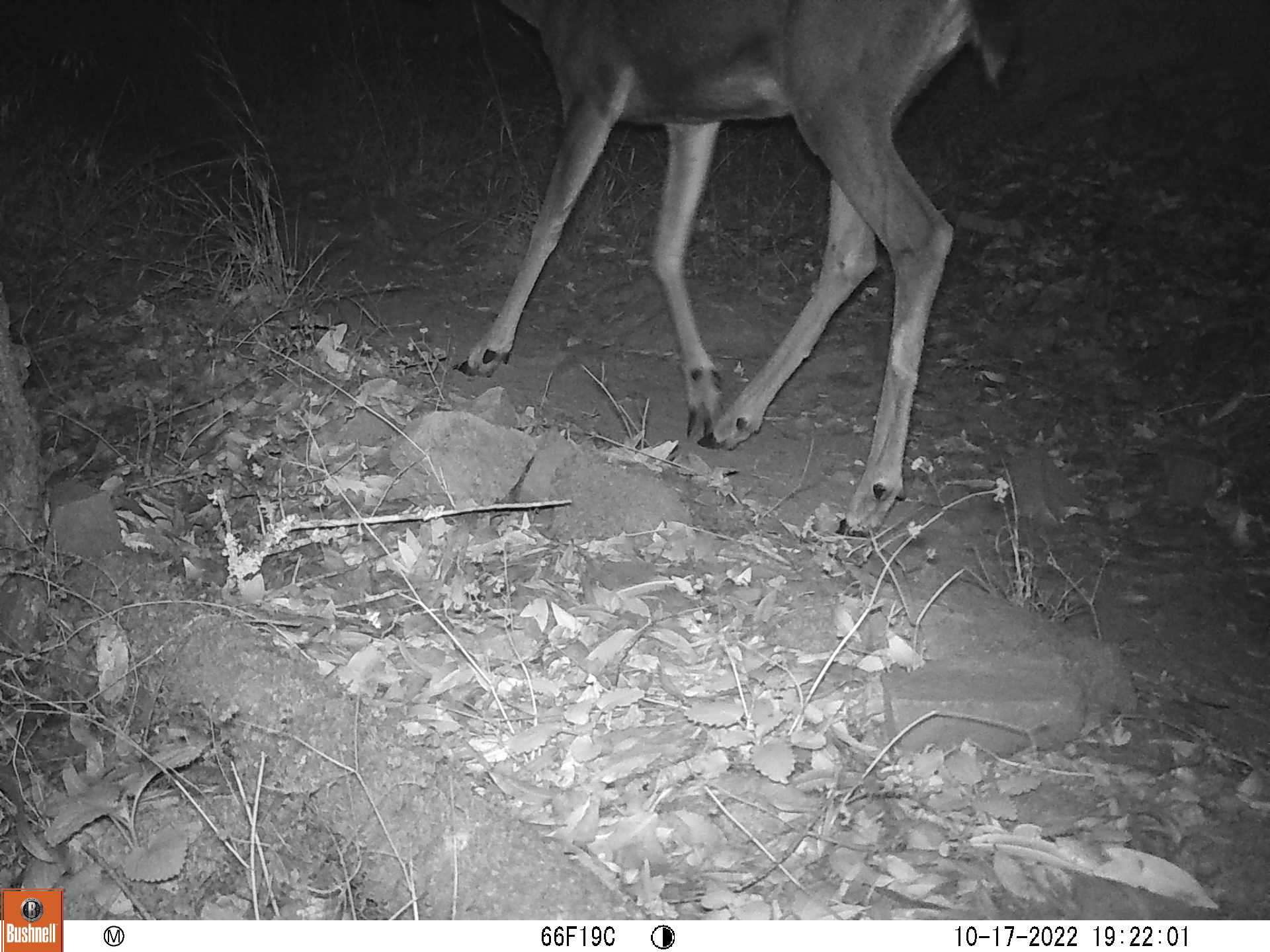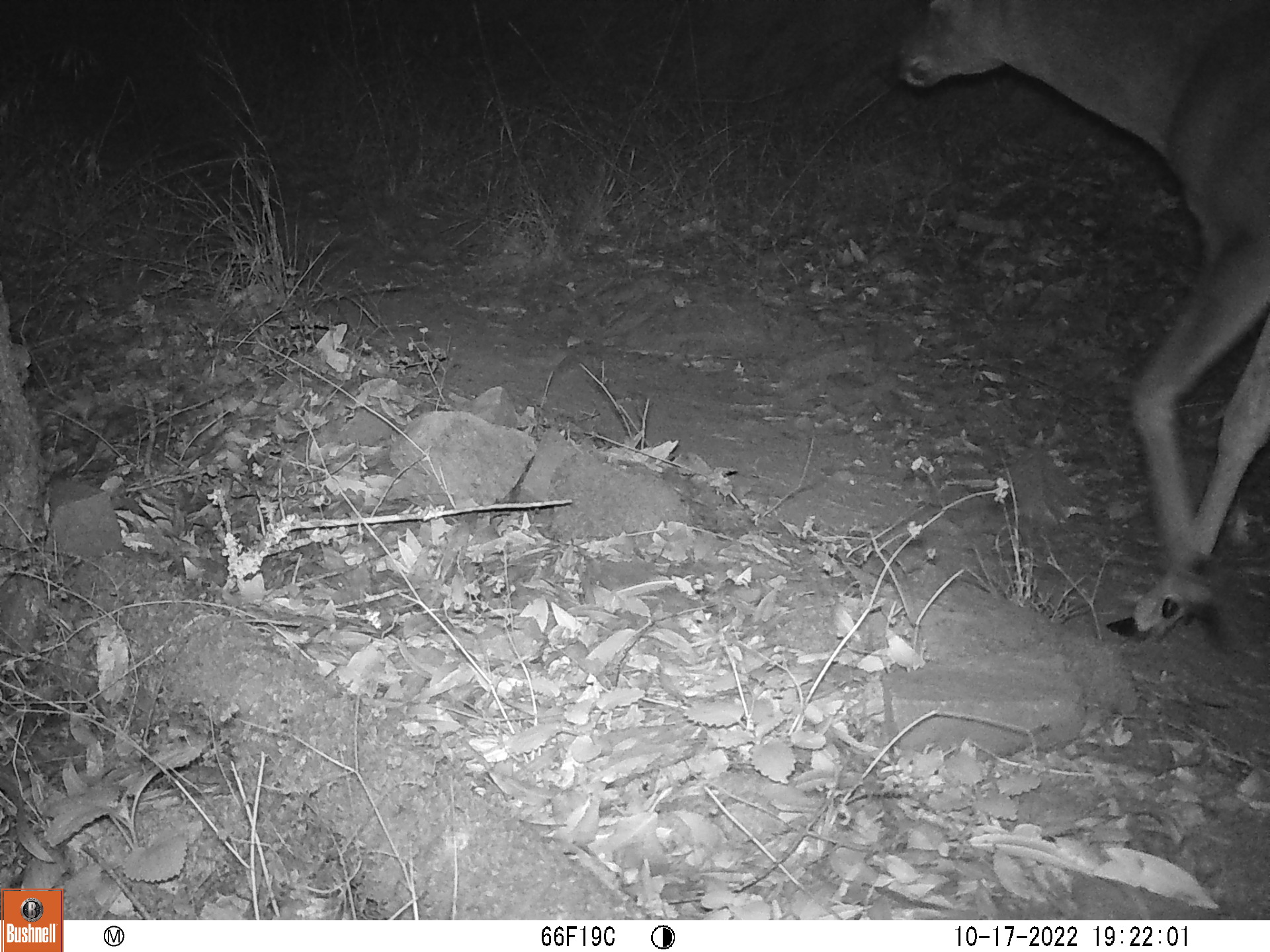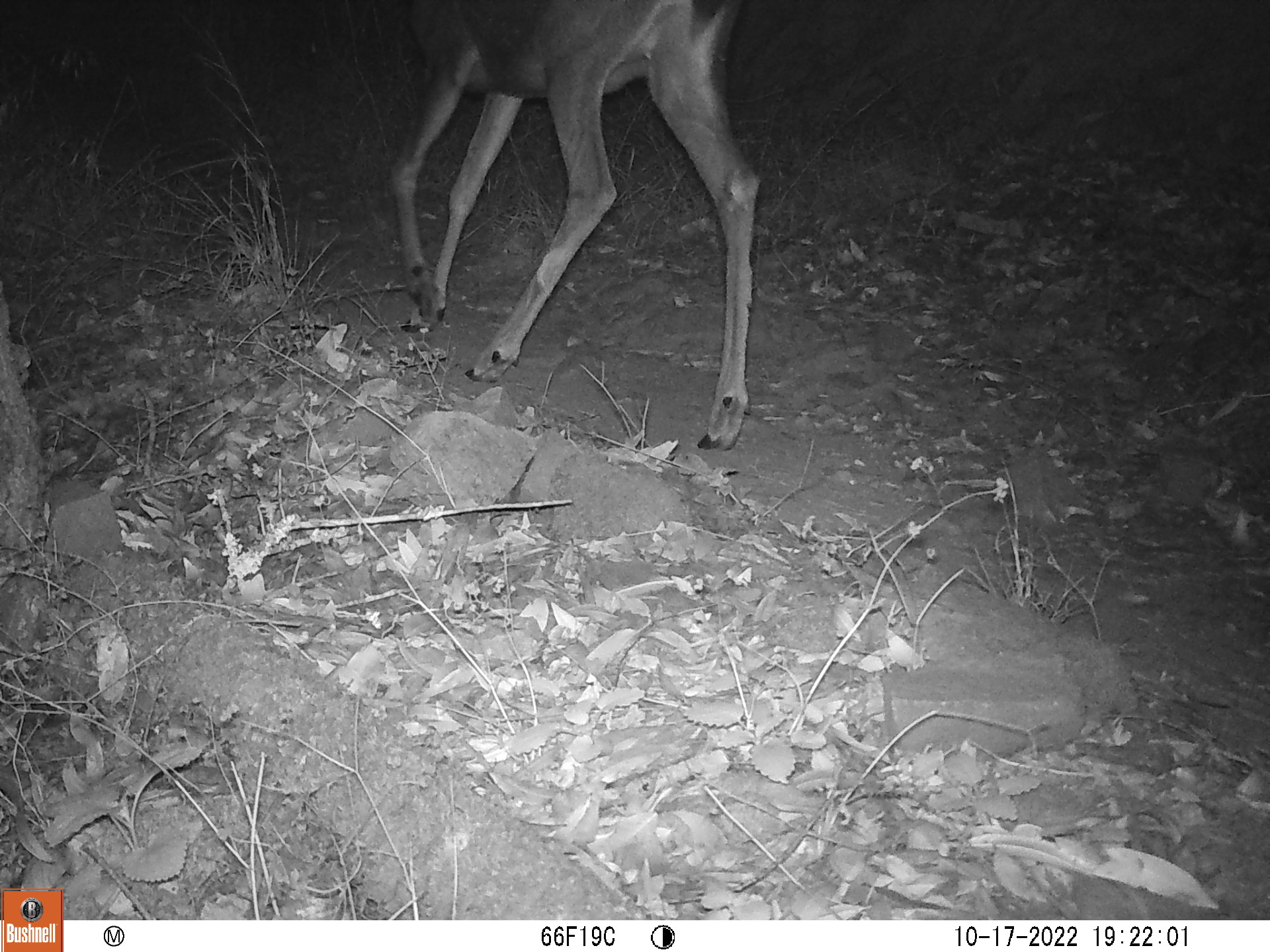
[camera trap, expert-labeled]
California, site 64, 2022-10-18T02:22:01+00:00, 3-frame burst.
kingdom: Animalia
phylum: Chordata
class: Mammalia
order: Artiodactyla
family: Cervidae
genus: Odocoileus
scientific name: Odocoileus hemionus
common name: mule deer